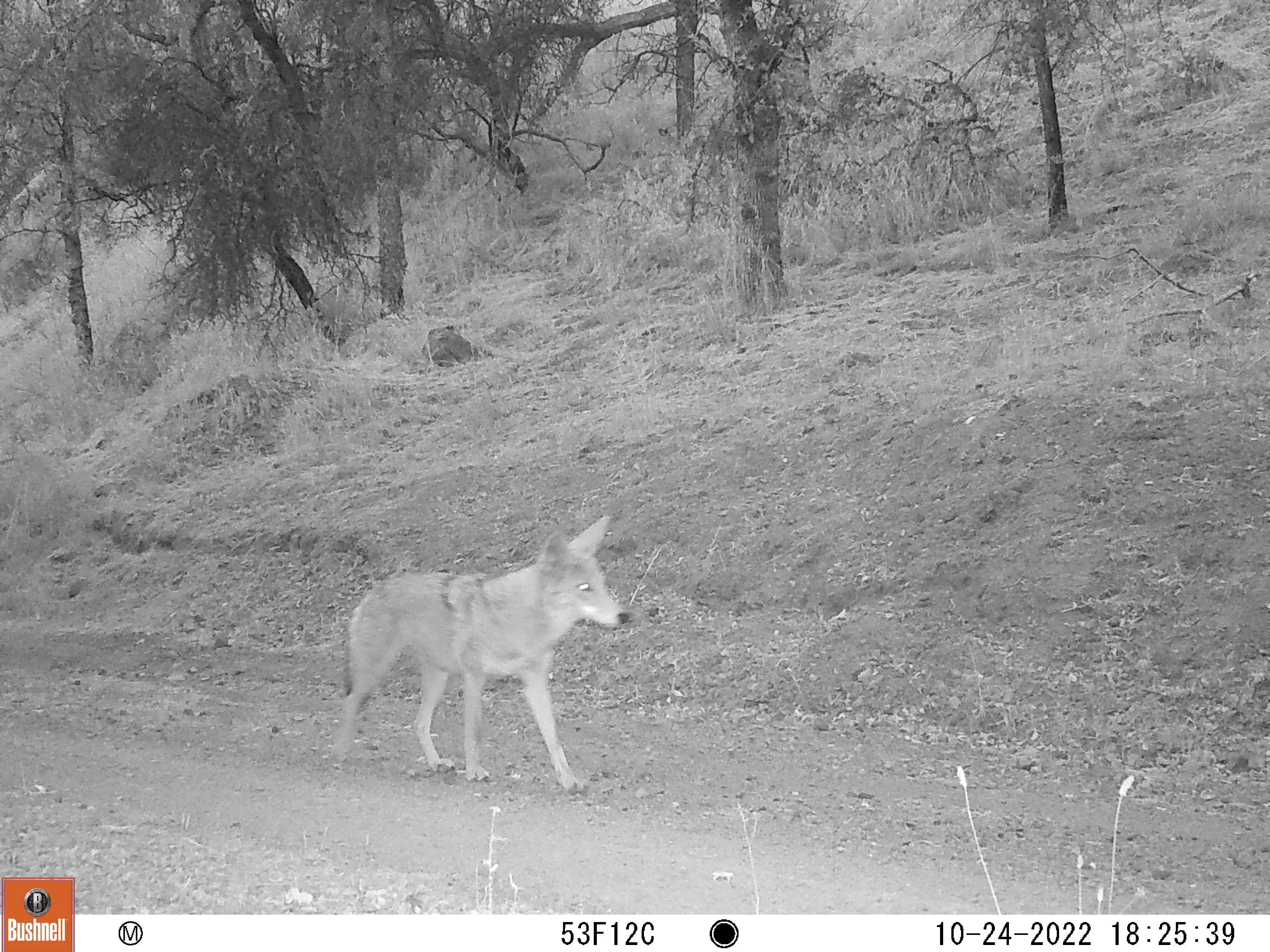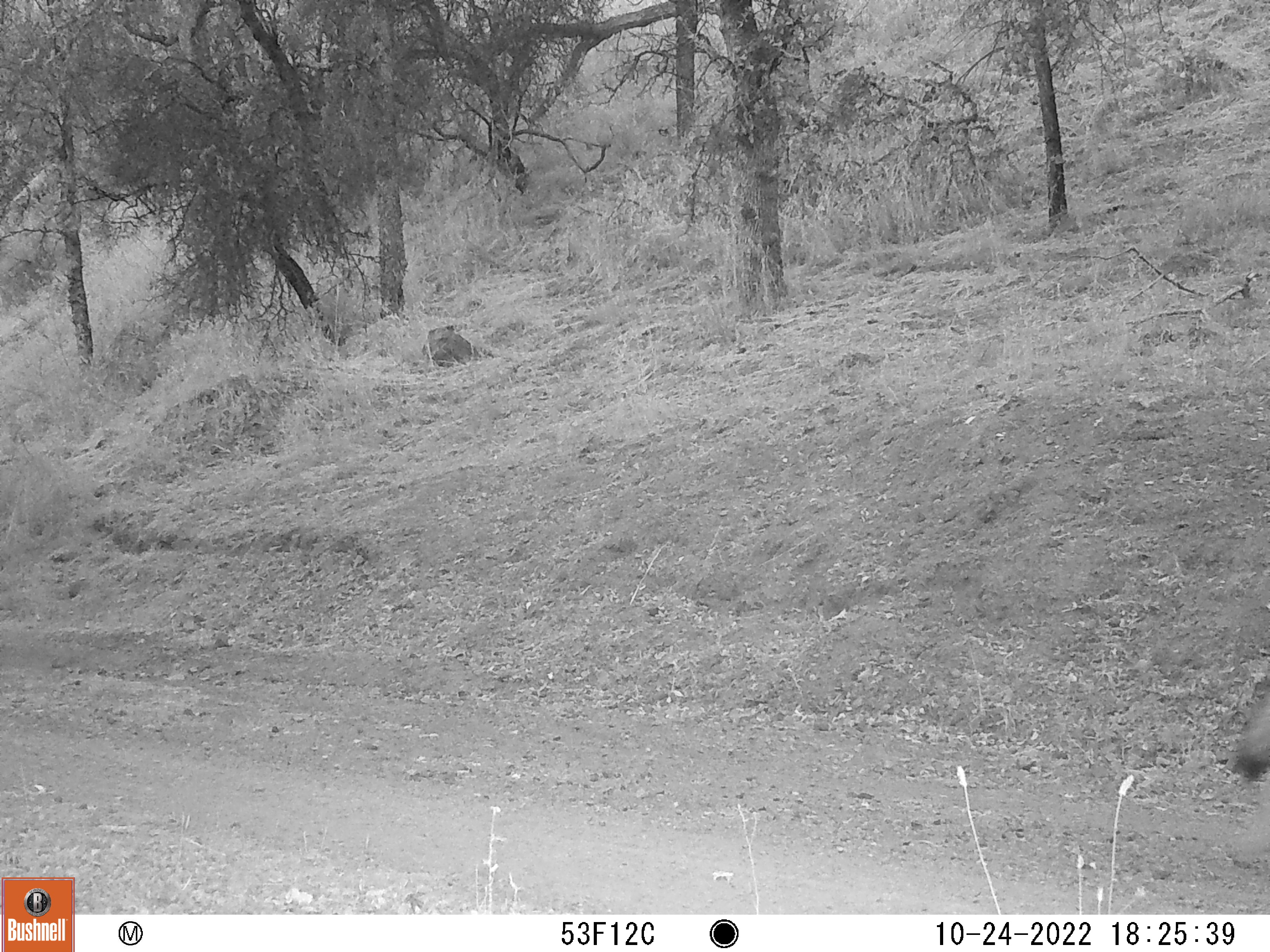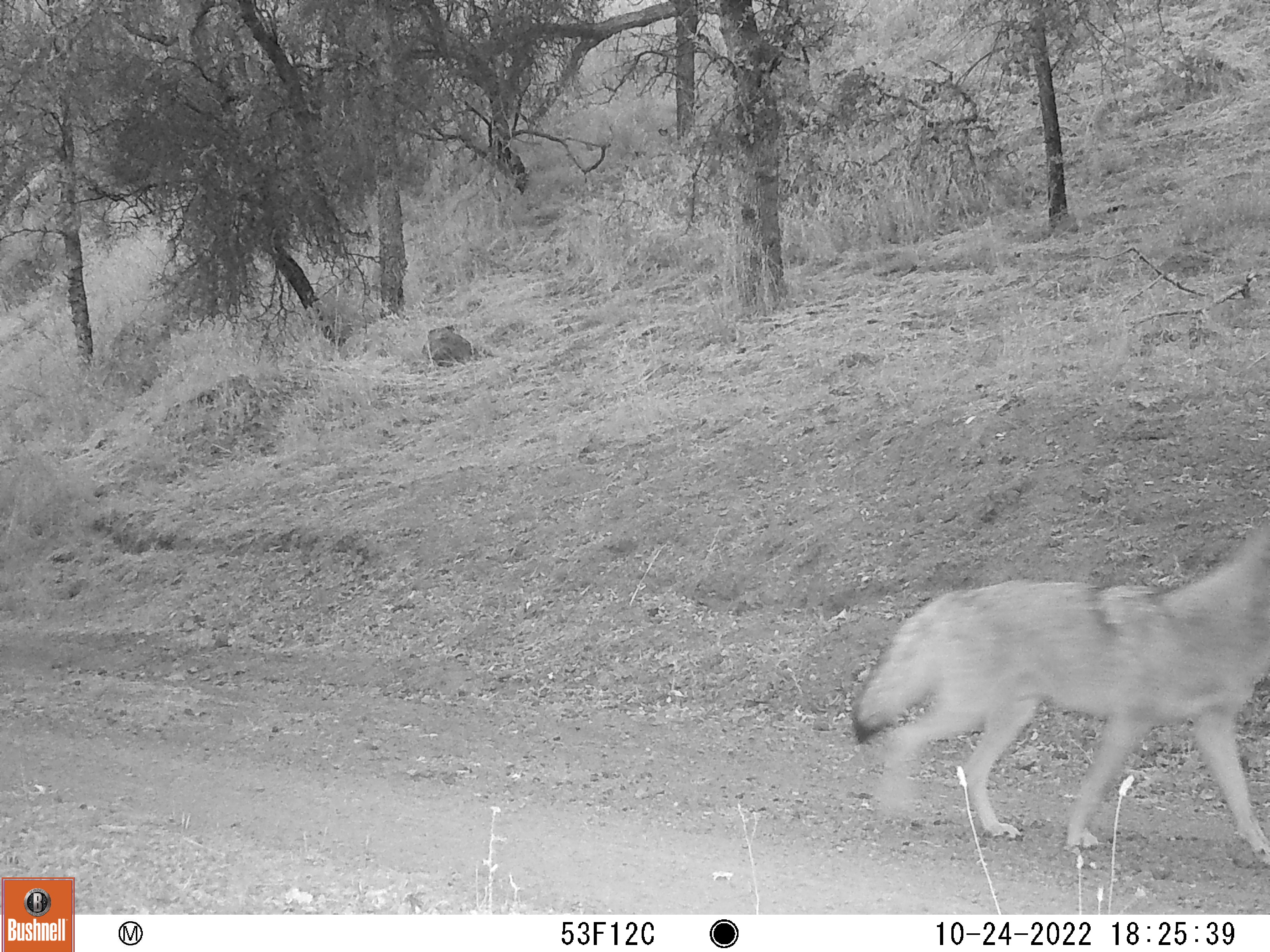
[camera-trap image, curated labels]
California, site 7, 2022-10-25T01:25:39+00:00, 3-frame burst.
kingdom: Animalia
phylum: Chordata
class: Mammalia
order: Carnivora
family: Canidae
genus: Canis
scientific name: Canis latrans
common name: coyote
Coyote (Canis latrans).